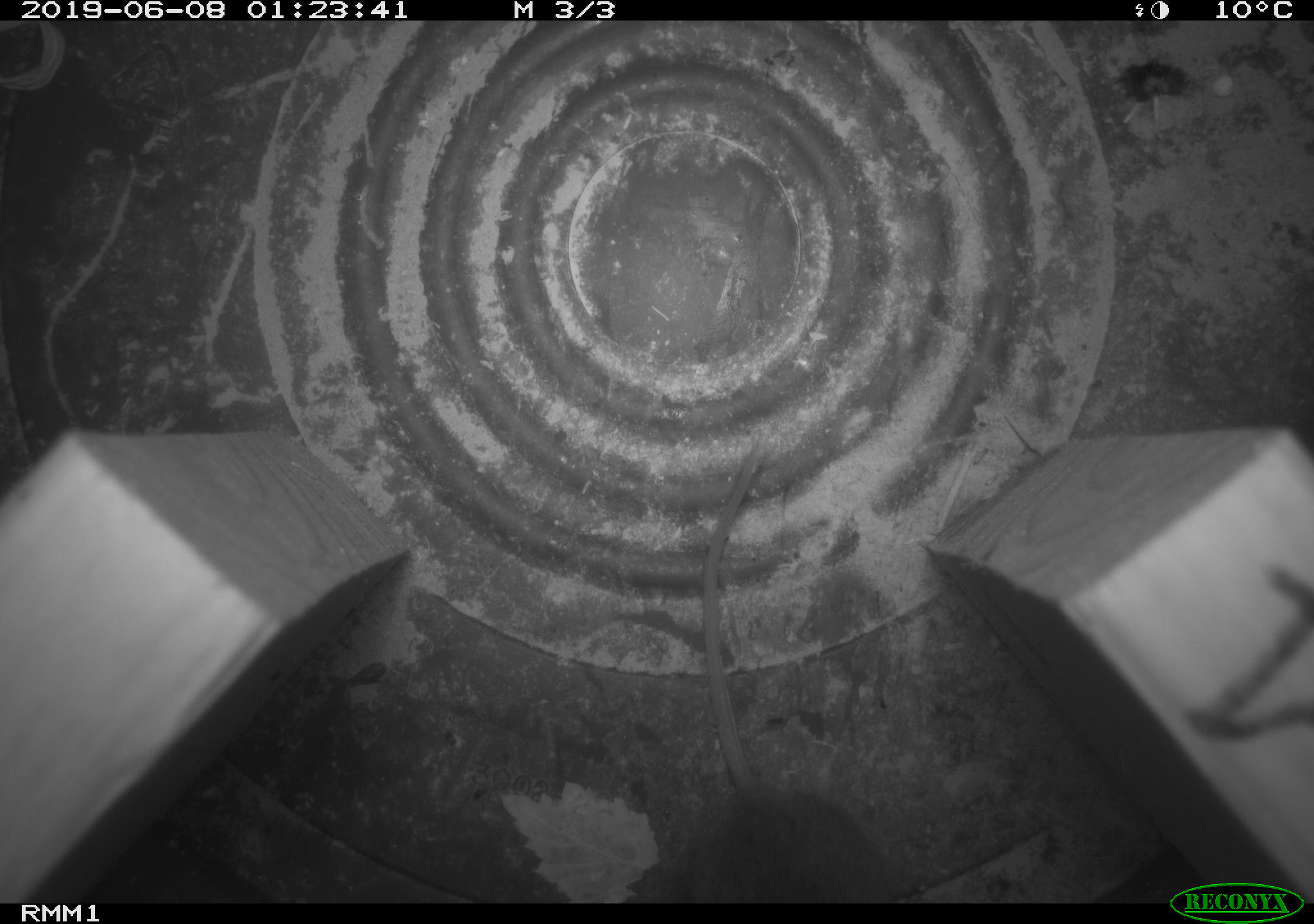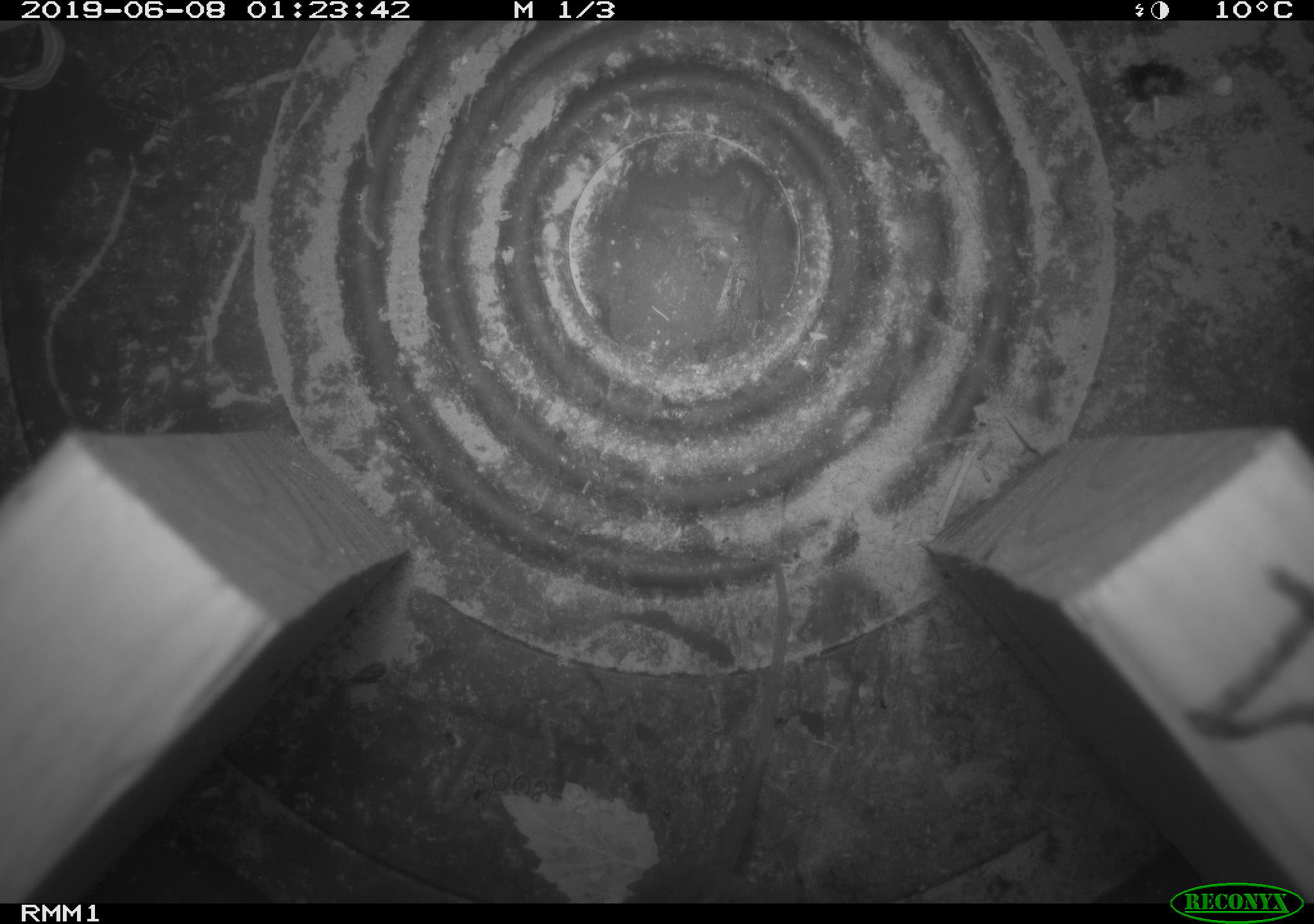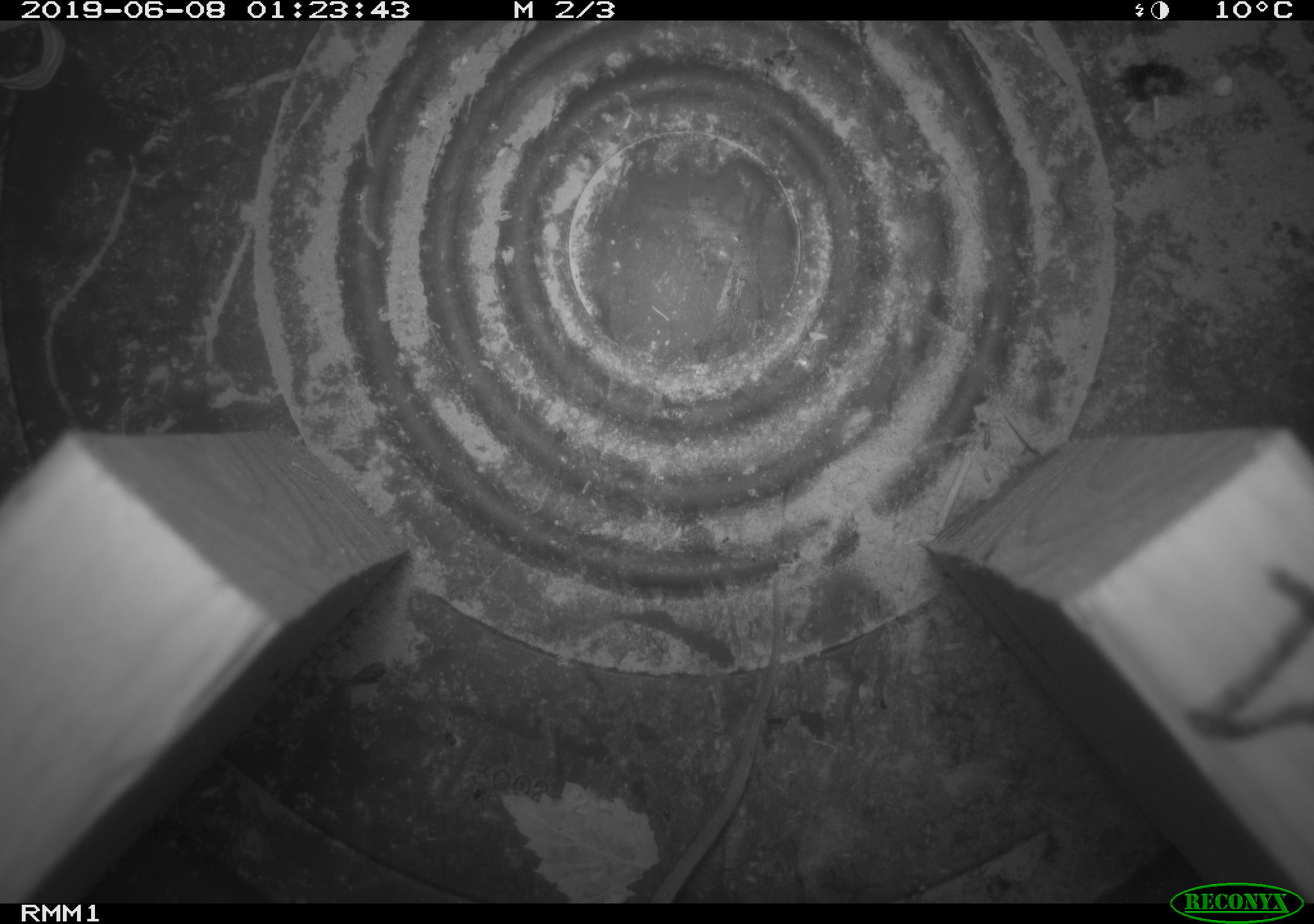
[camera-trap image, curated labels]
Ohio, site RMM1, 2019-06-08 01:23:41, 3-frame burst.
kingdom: Animalia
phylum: Chordata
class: Mammalia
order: Rodentia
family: Cricetidae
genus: Peromyscus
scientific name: Peromyscus leucopus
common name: white-footed mouse